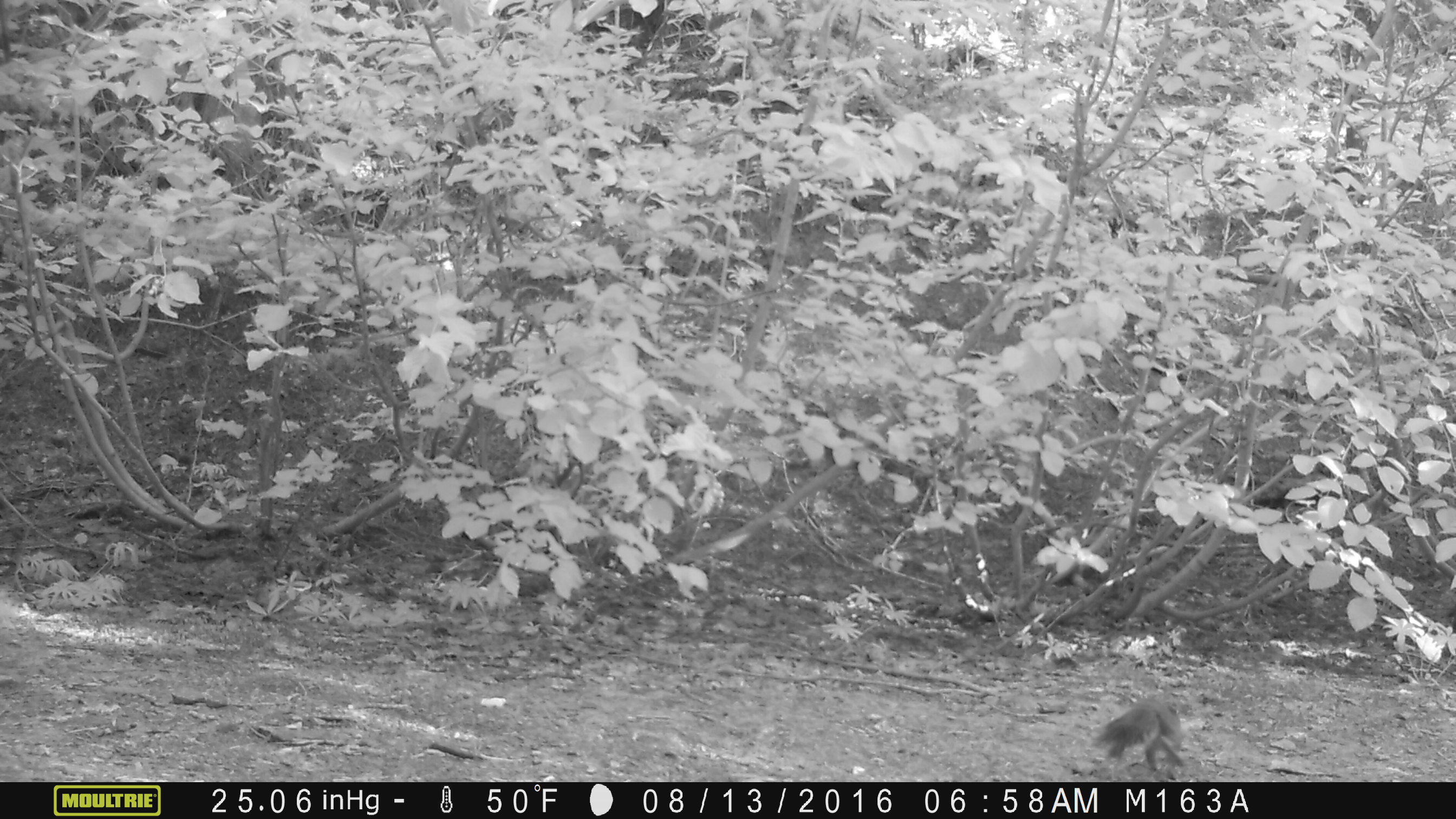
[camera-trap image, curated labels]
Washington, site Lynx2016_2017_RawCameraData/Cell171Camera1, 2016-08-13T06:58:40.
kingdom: Animalia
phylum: Chordata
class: Mammalia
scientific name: Mammalia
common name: small mammal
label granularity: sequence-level